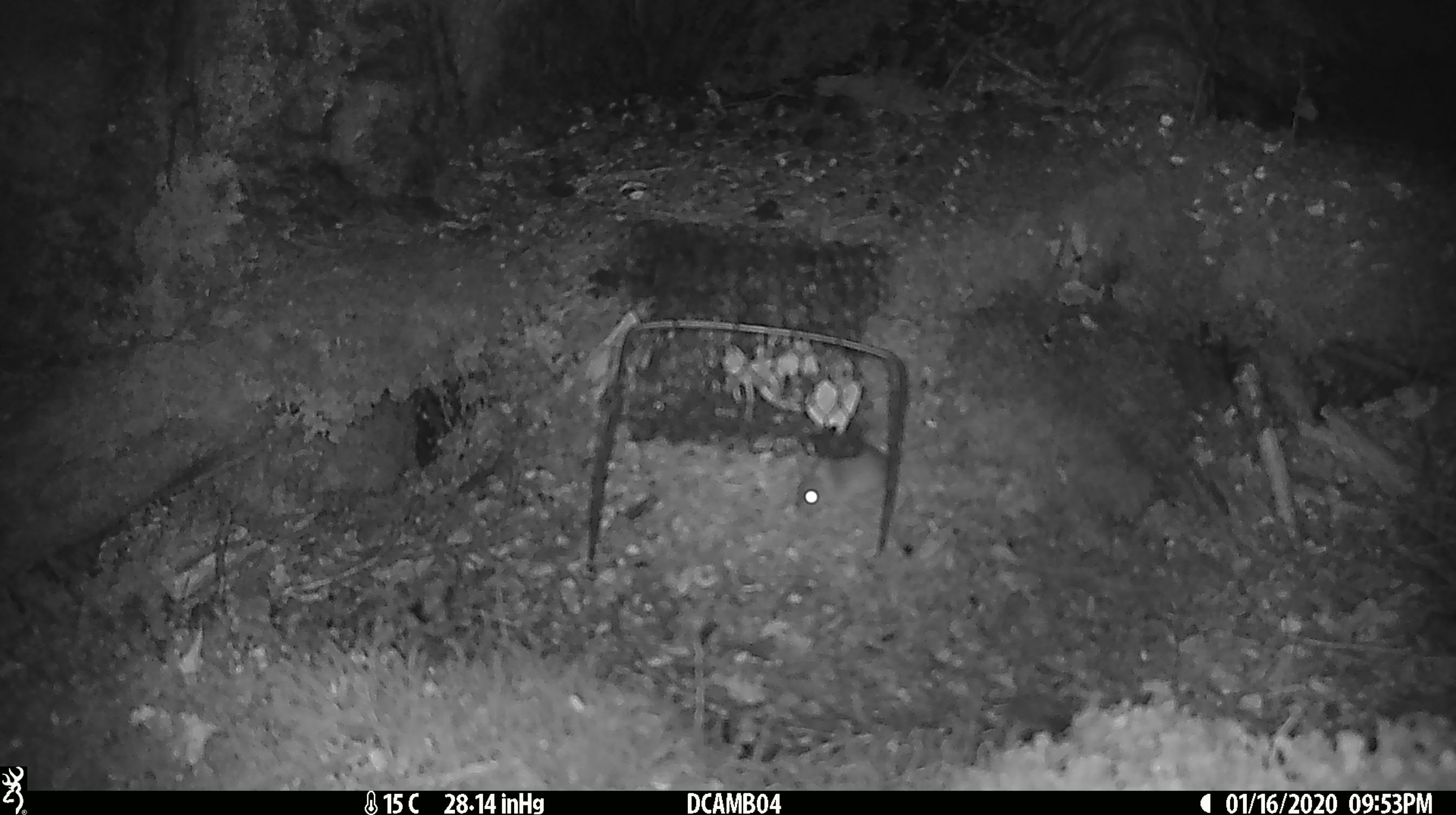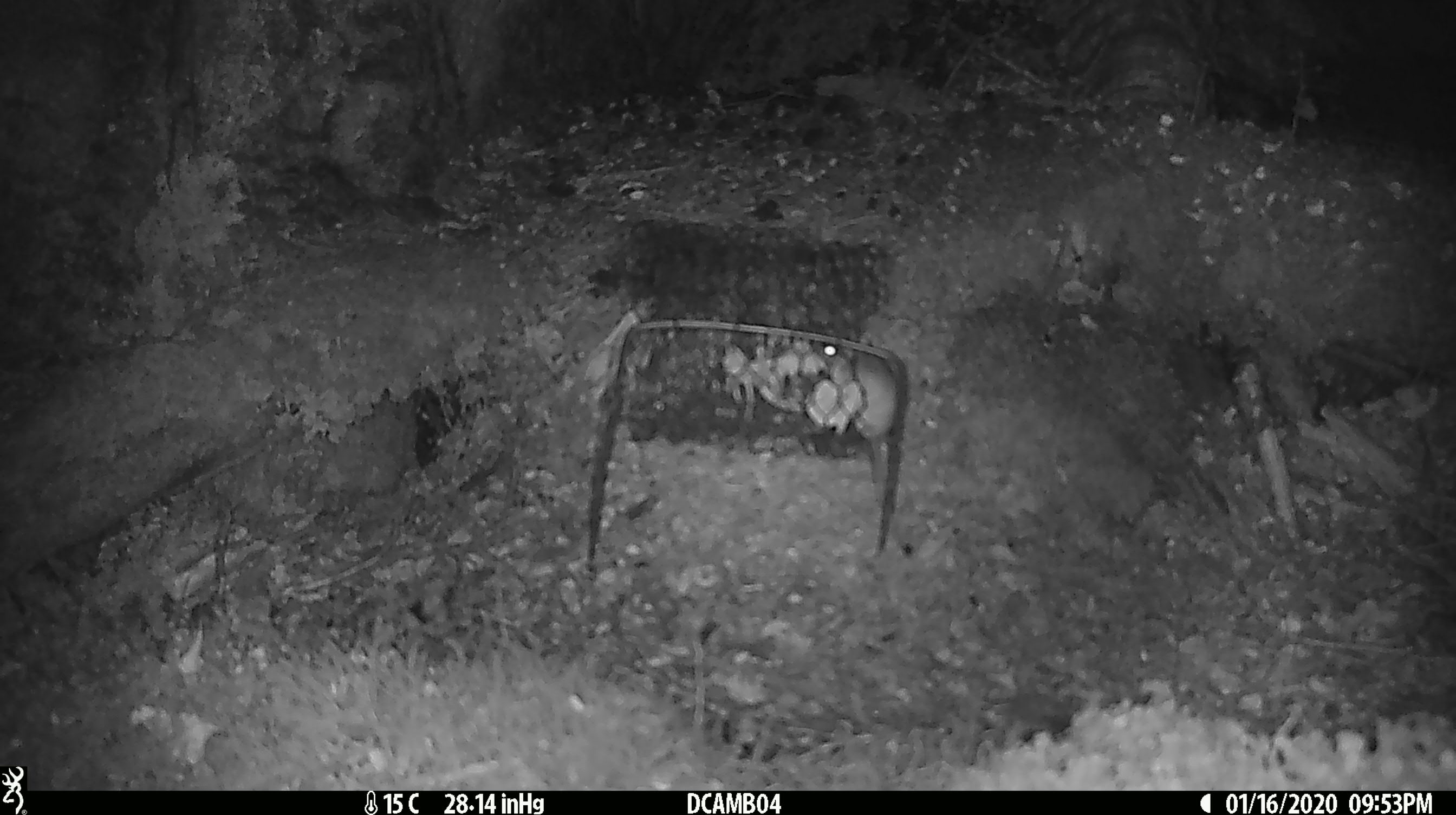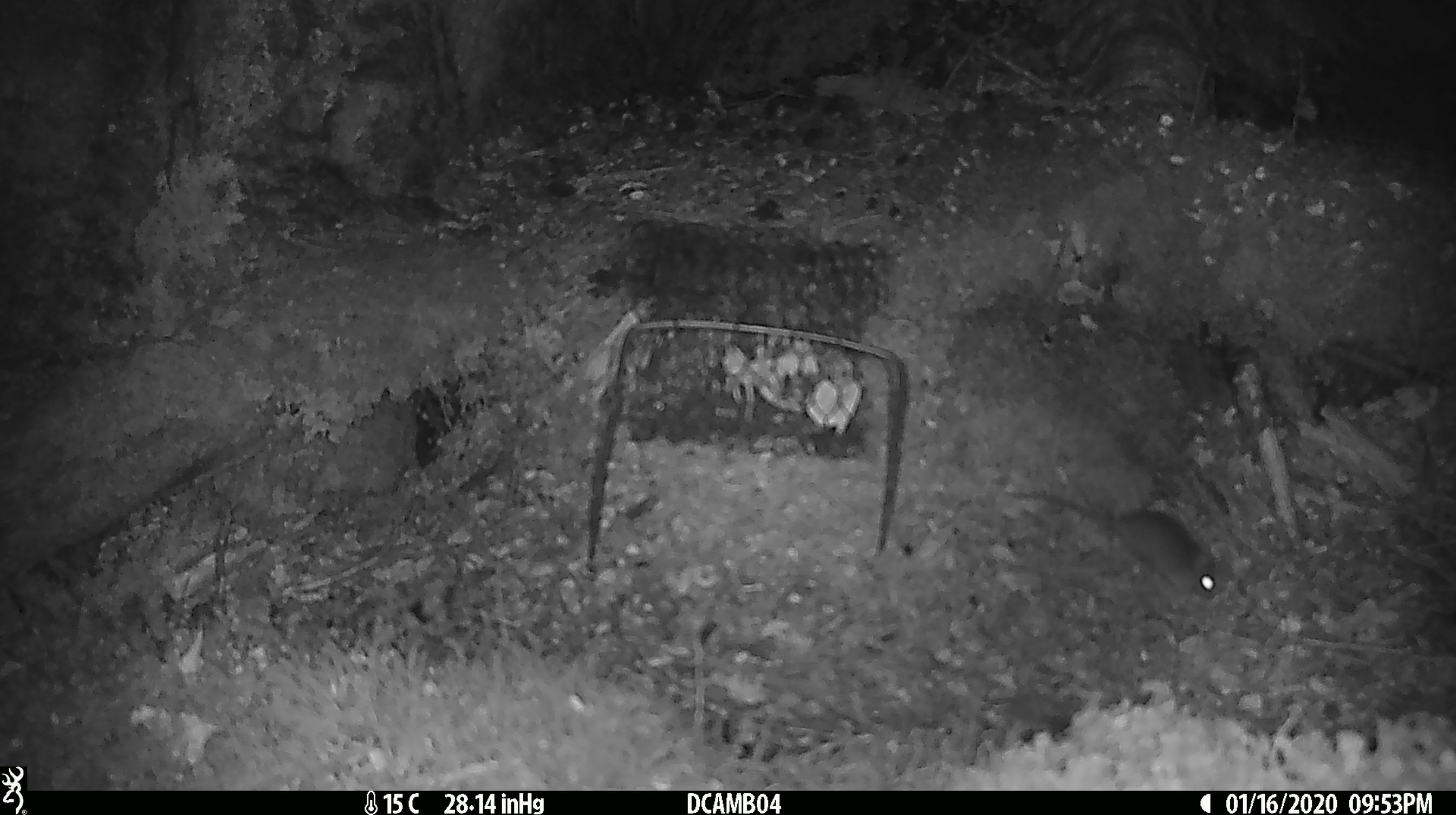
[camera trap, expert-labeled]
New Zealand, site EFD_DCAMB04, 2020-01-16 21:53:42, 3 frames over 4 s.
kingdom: Animalia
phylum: Chordata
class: Mammalia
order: Rodentia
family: Muridae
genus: Mus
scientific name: Mus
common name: mouse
Mouse (Mus).